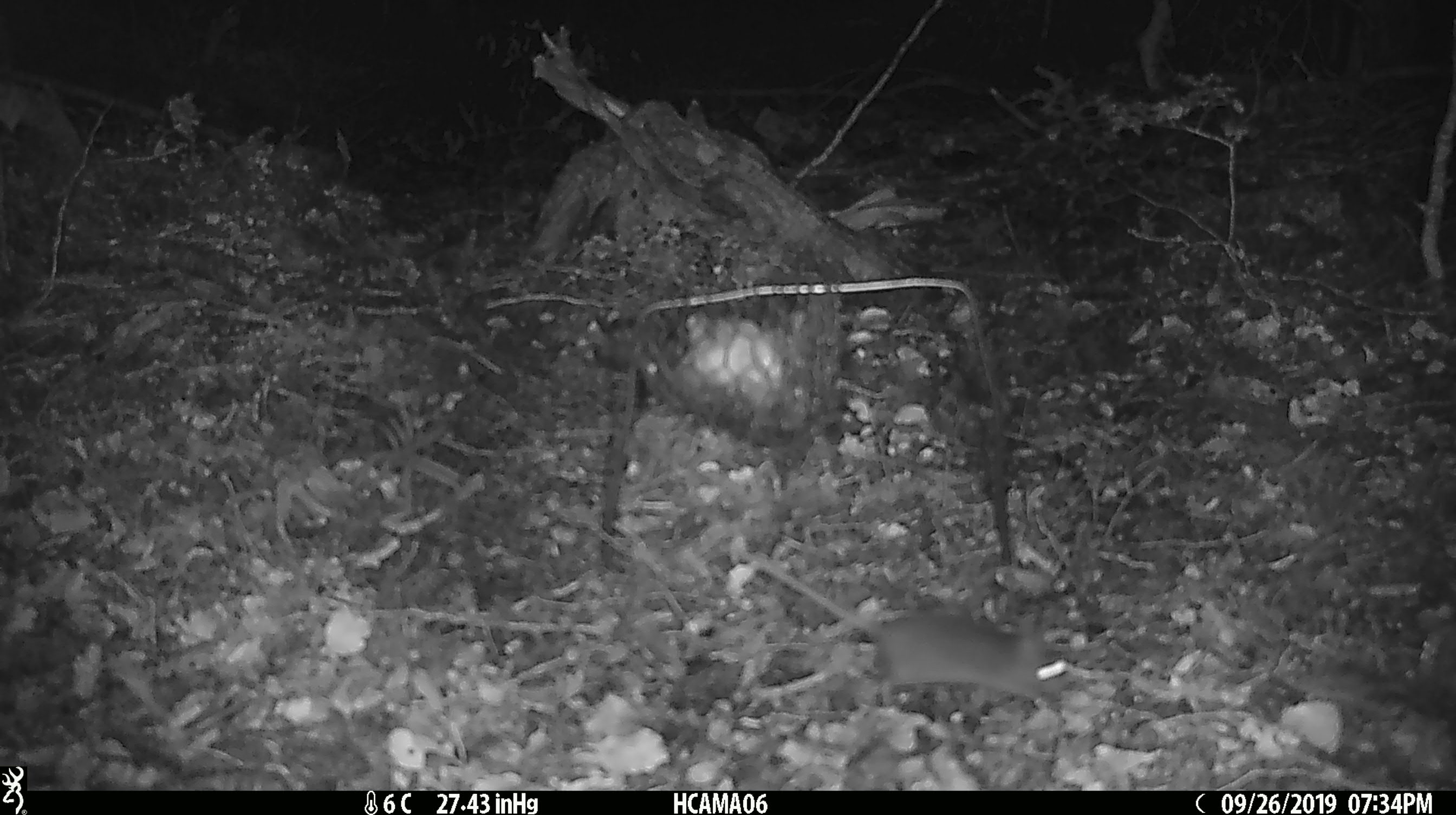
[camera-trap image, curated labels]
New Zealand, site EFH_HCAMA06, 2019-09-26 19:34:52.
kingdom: Animalia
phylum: Chordata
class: Mammalia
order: Rodentia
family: Muridae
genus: Mus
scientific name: Mus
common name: mouse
Mouse (Mus).